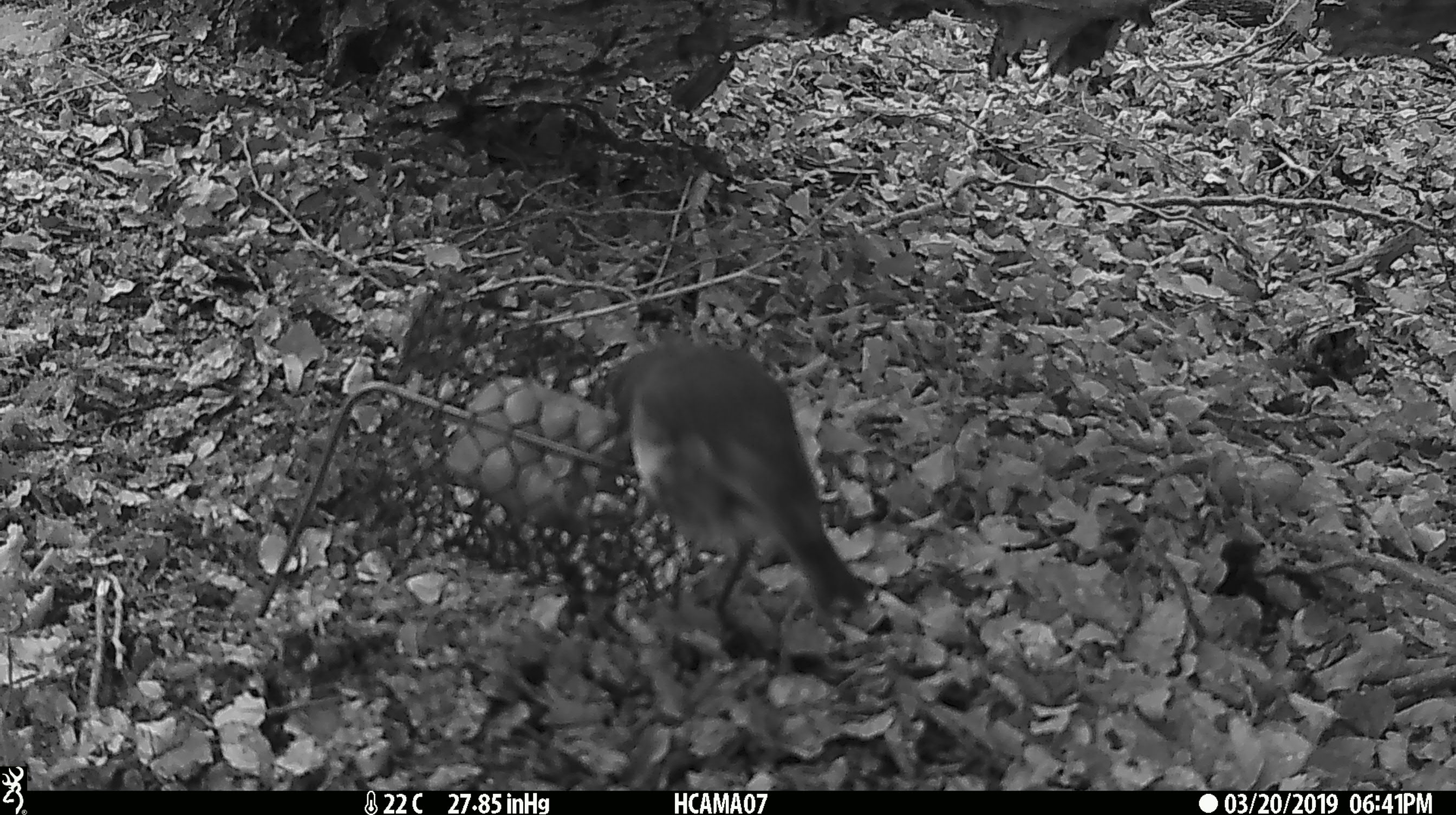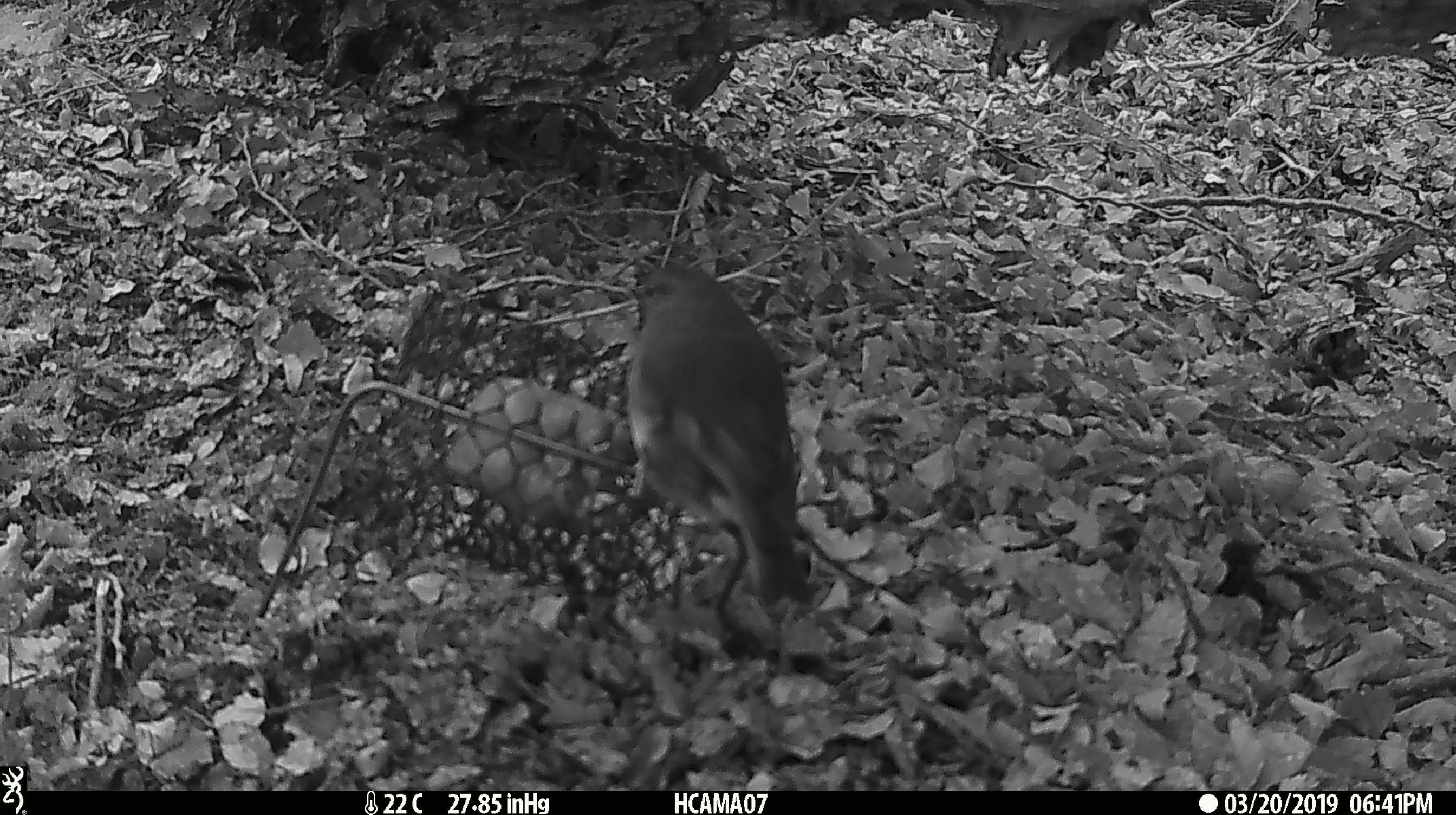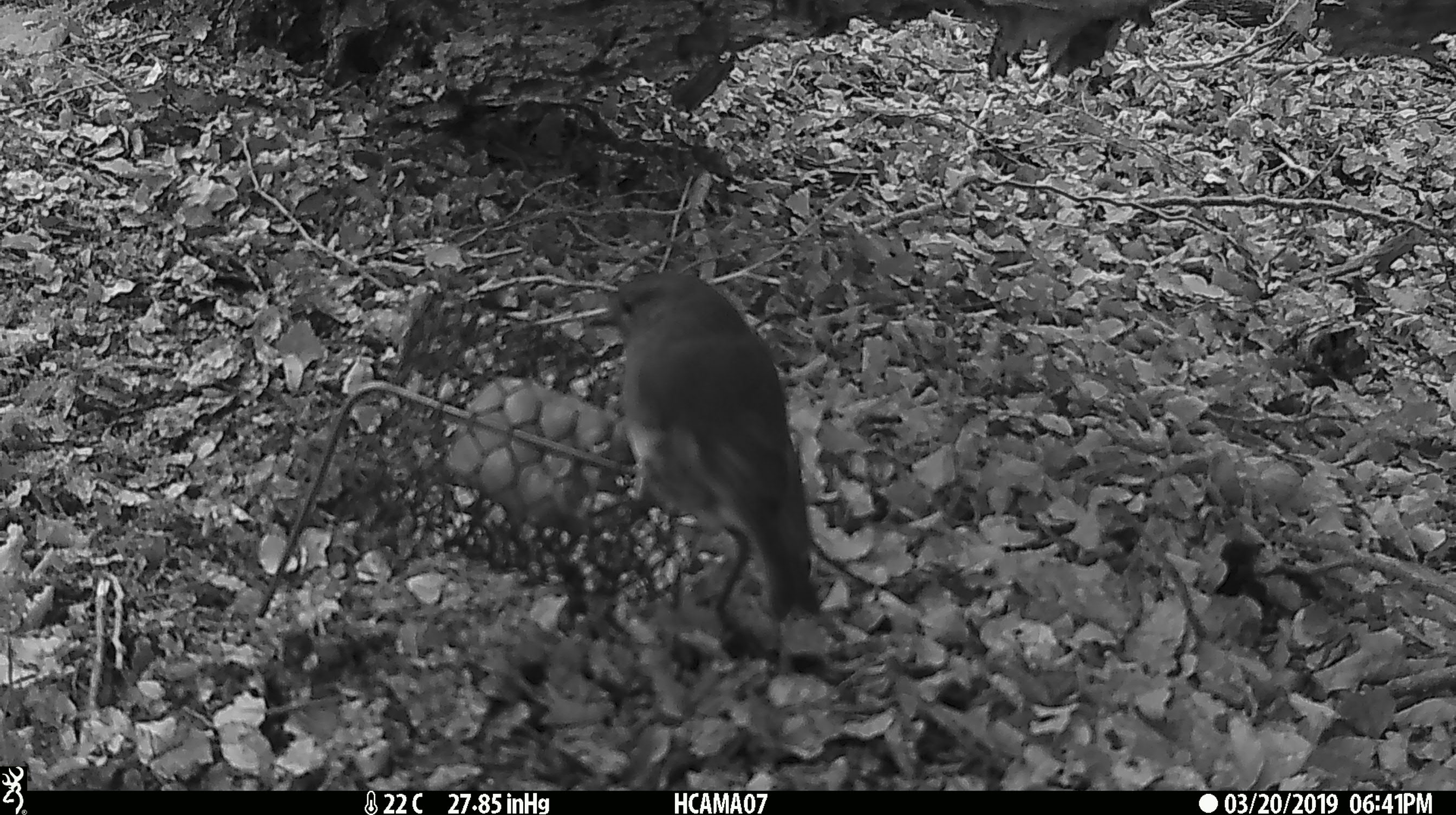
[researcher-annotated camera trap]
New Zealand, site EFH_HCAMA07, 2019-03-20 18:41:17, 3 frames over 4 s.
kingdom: Animalia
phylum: Chordata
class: Aves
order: Passeriformes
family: Petroicidae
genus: Petroica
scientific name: Petroica australis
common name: new zealand robin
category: robin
Robin (new zealand robin) (Petroica australis).